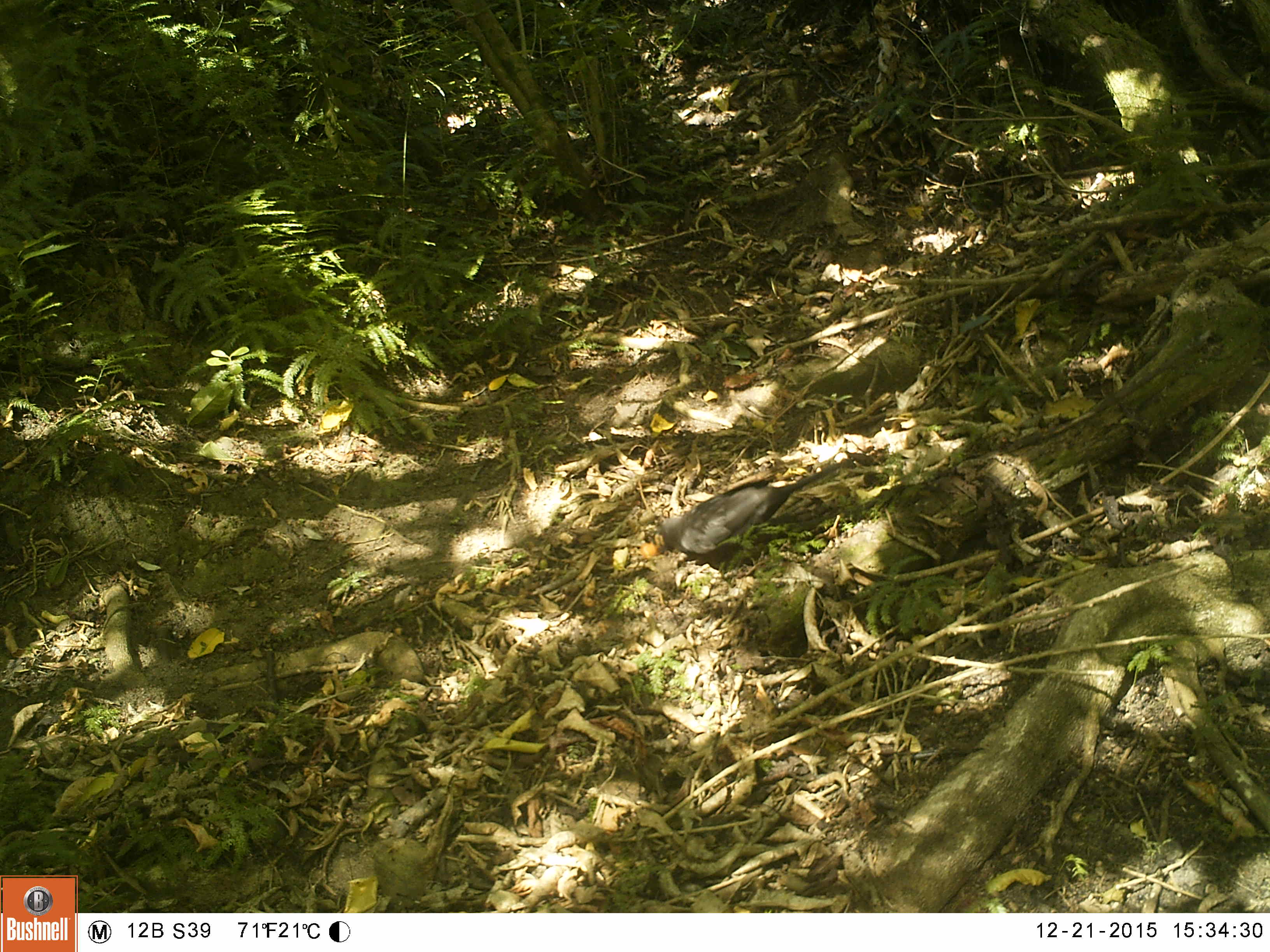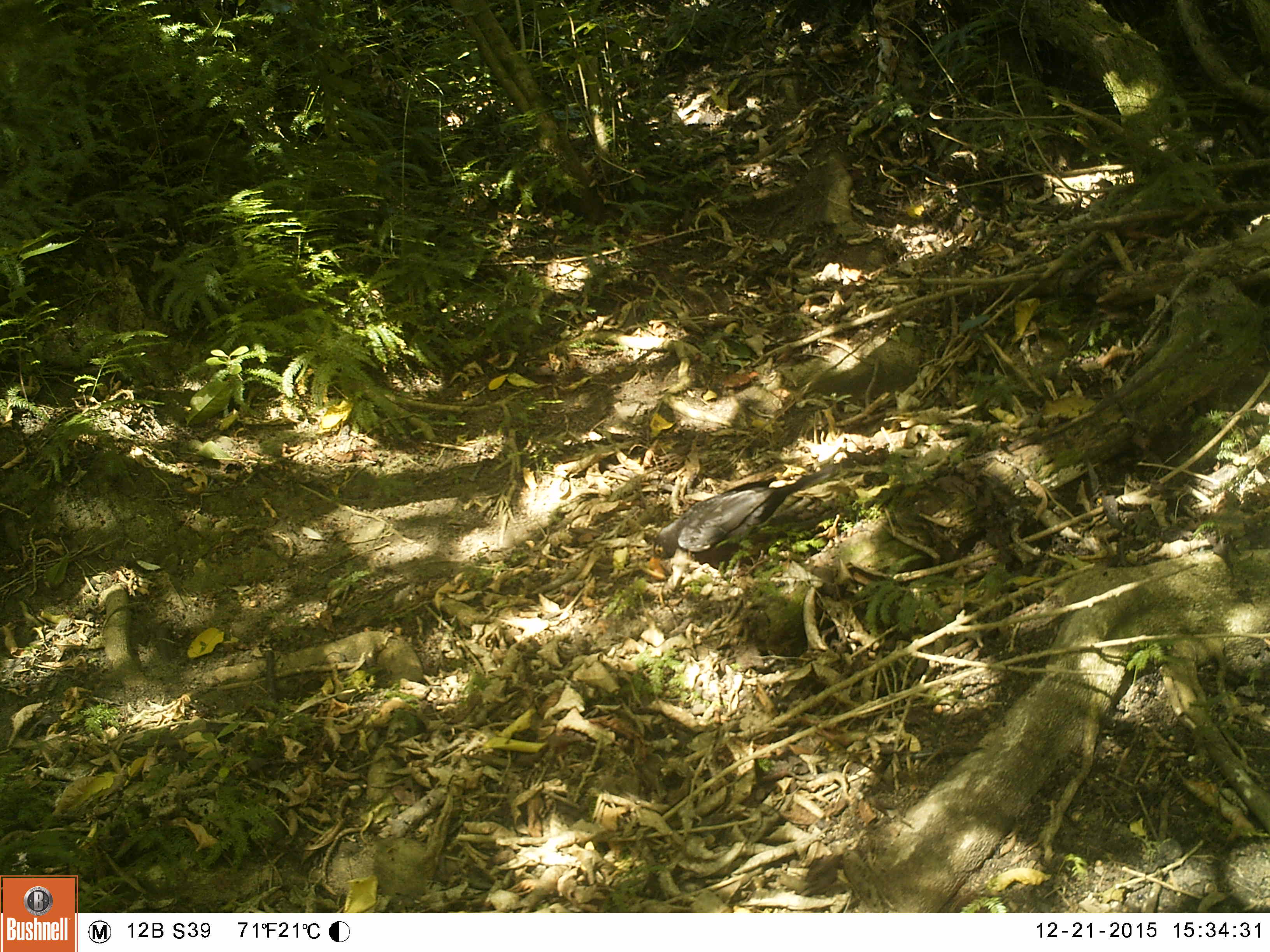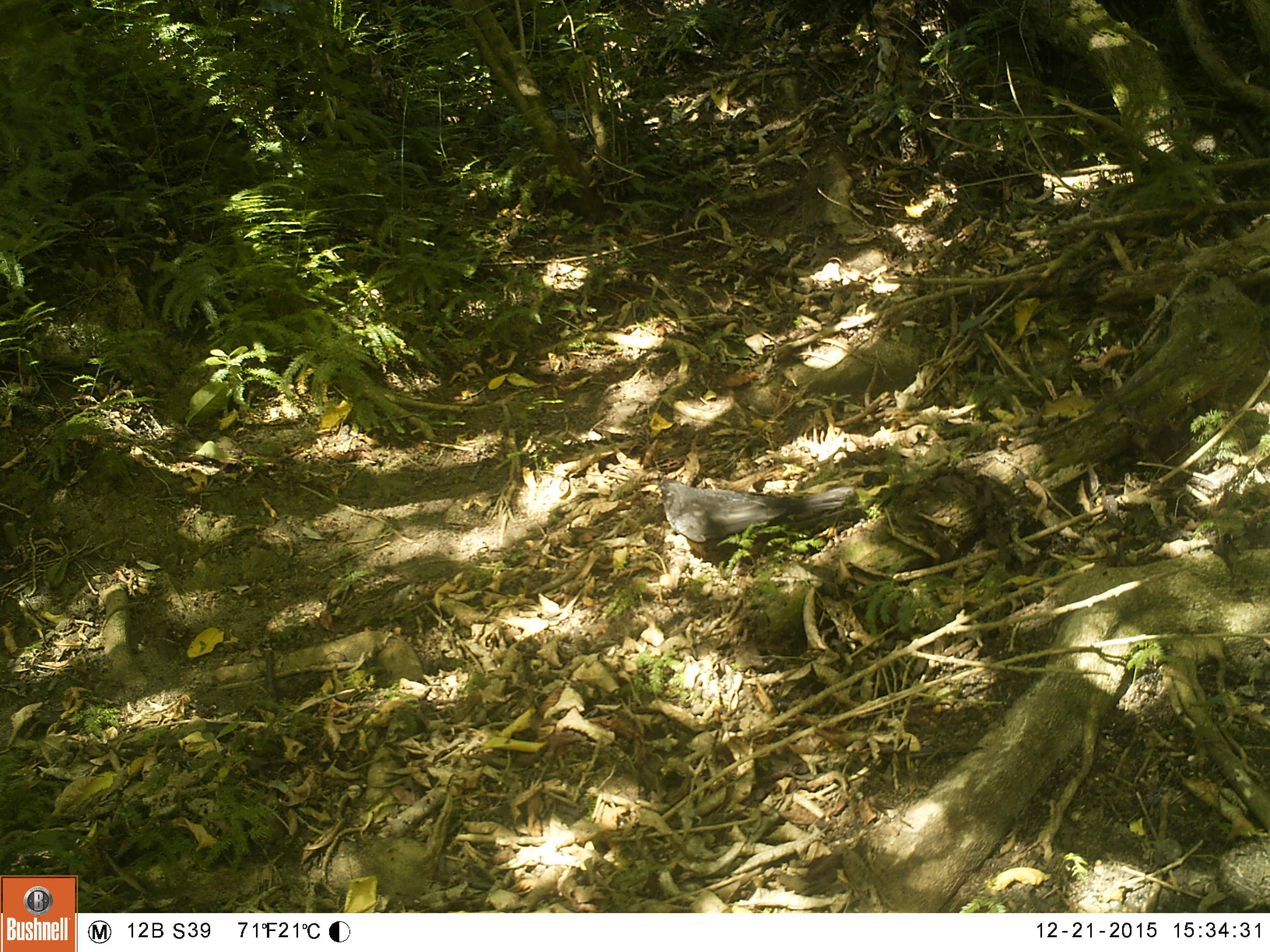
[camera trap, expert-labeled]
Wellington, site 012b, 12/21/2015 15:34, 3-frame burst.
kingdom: Animalia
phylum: Chordata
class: Aves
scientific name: Aves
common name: bird